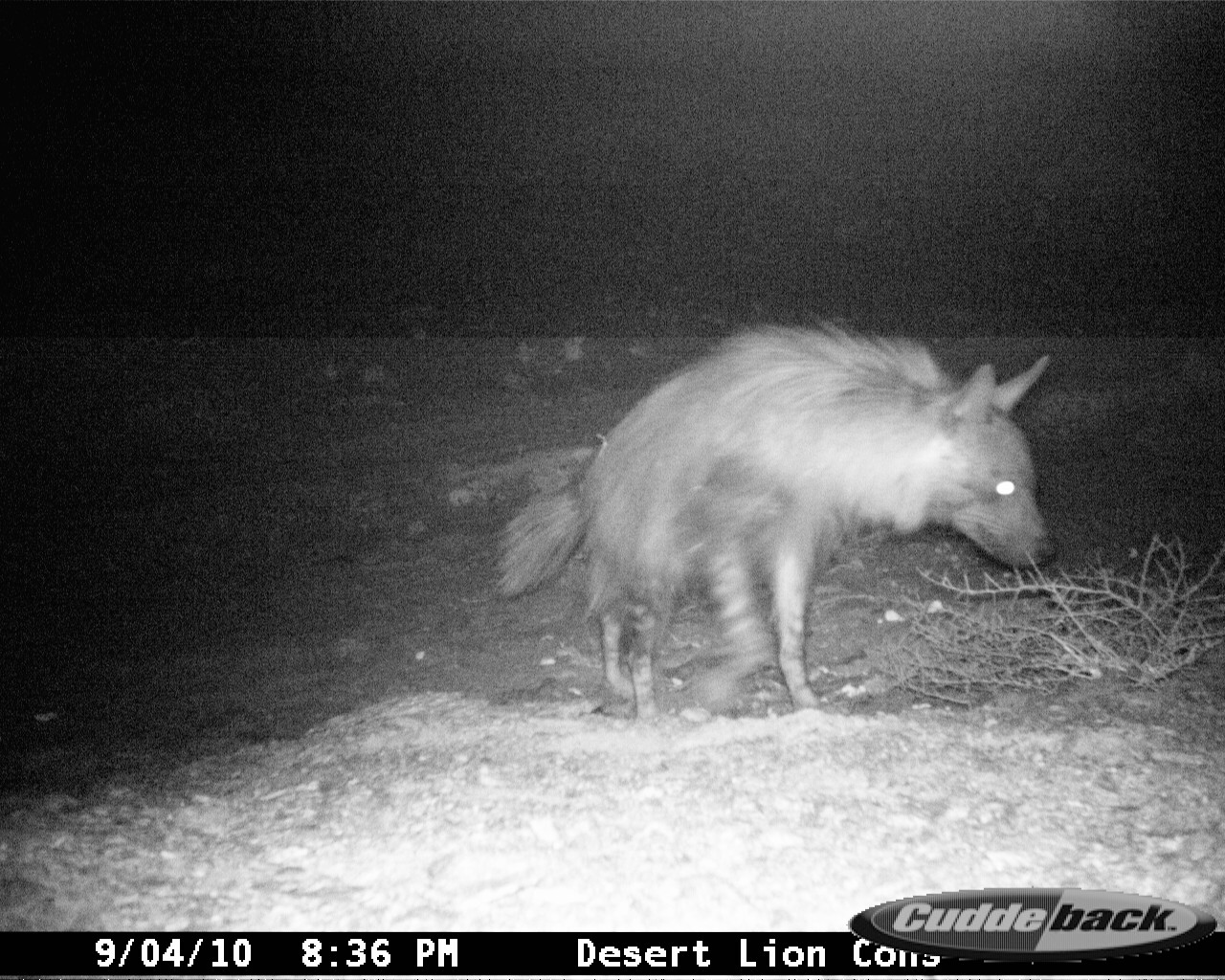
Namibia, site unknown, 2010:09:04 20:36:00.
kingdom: Animalia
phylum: Chordata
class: Mammalia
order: Carnivora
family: Hyaenidae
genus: Parahyaena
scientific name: Parahyaena brunnea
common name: brown hyena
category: hyaena brunnea